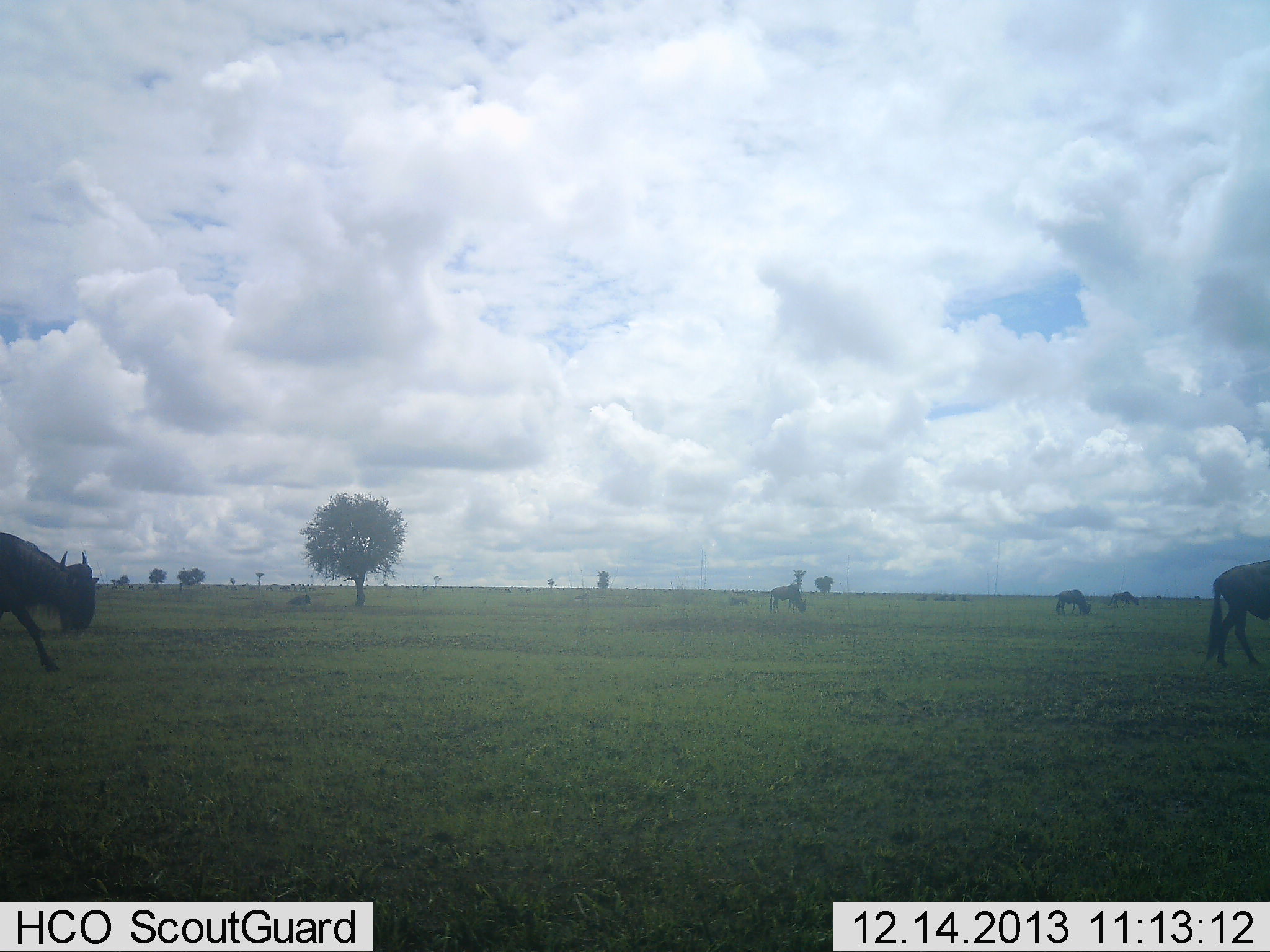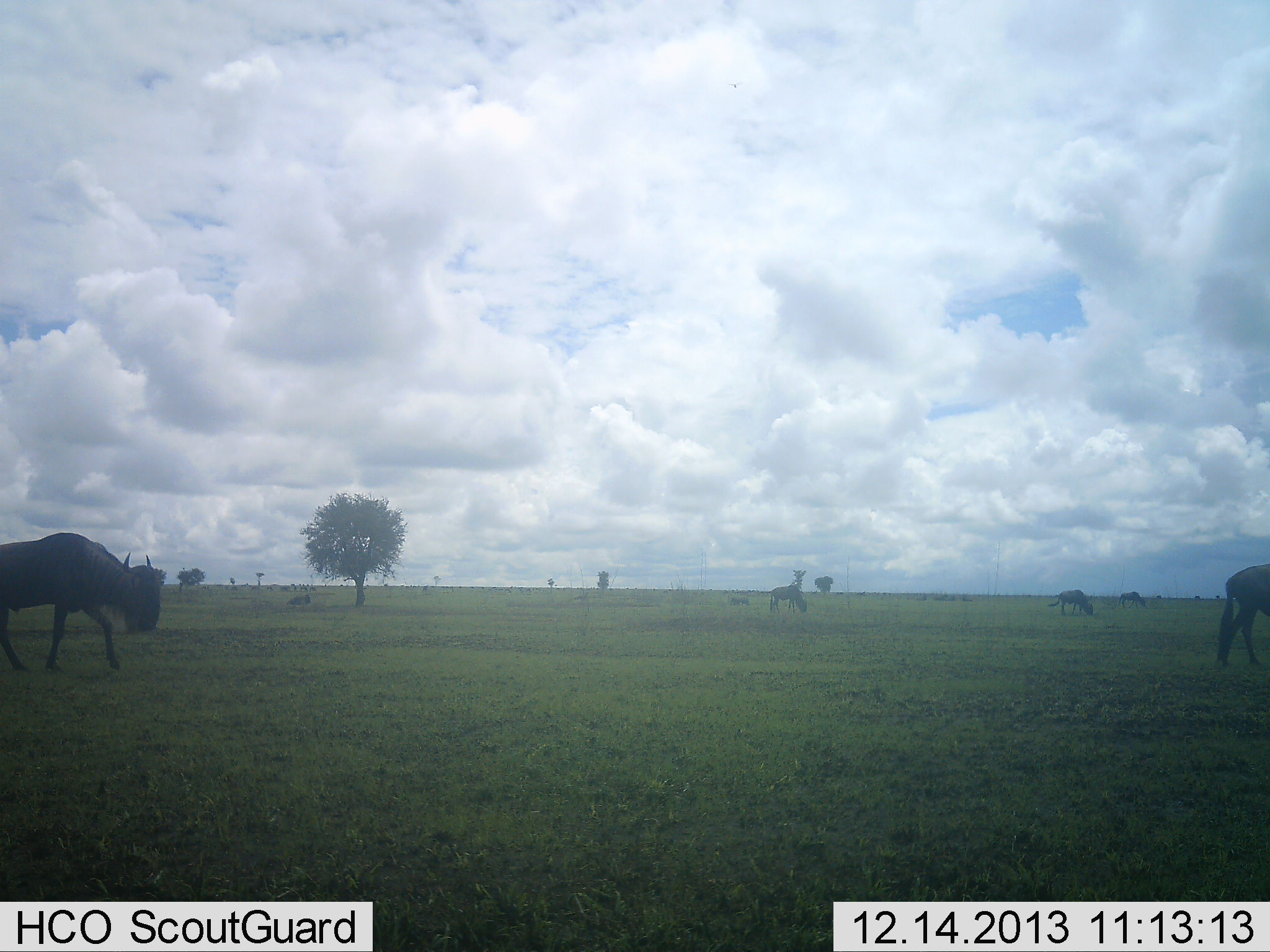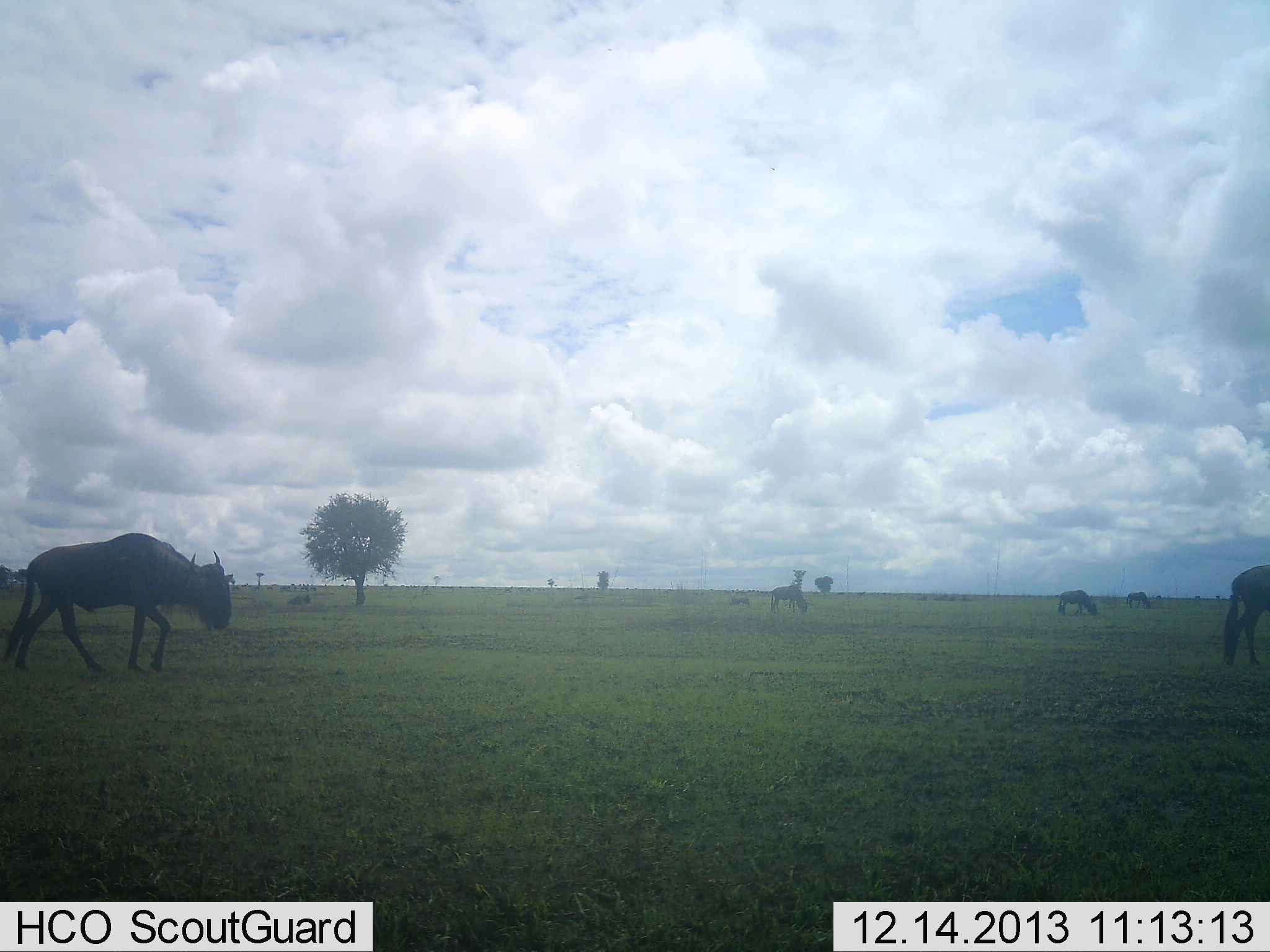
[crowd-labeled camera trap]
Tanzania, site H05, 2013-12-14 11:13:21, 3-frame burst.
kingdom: Animalia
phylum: Chordata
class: Mammalia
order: Artiodactyla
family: Bovidae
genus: Connochaetes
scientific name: Connochaetes taurinus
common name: blue wildebeest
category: wildebeest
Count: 5.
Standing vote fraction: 30%.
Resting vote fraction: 10%.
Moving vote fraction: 70%.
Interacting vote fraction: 0%.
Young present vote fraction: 0%.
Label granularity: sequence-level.